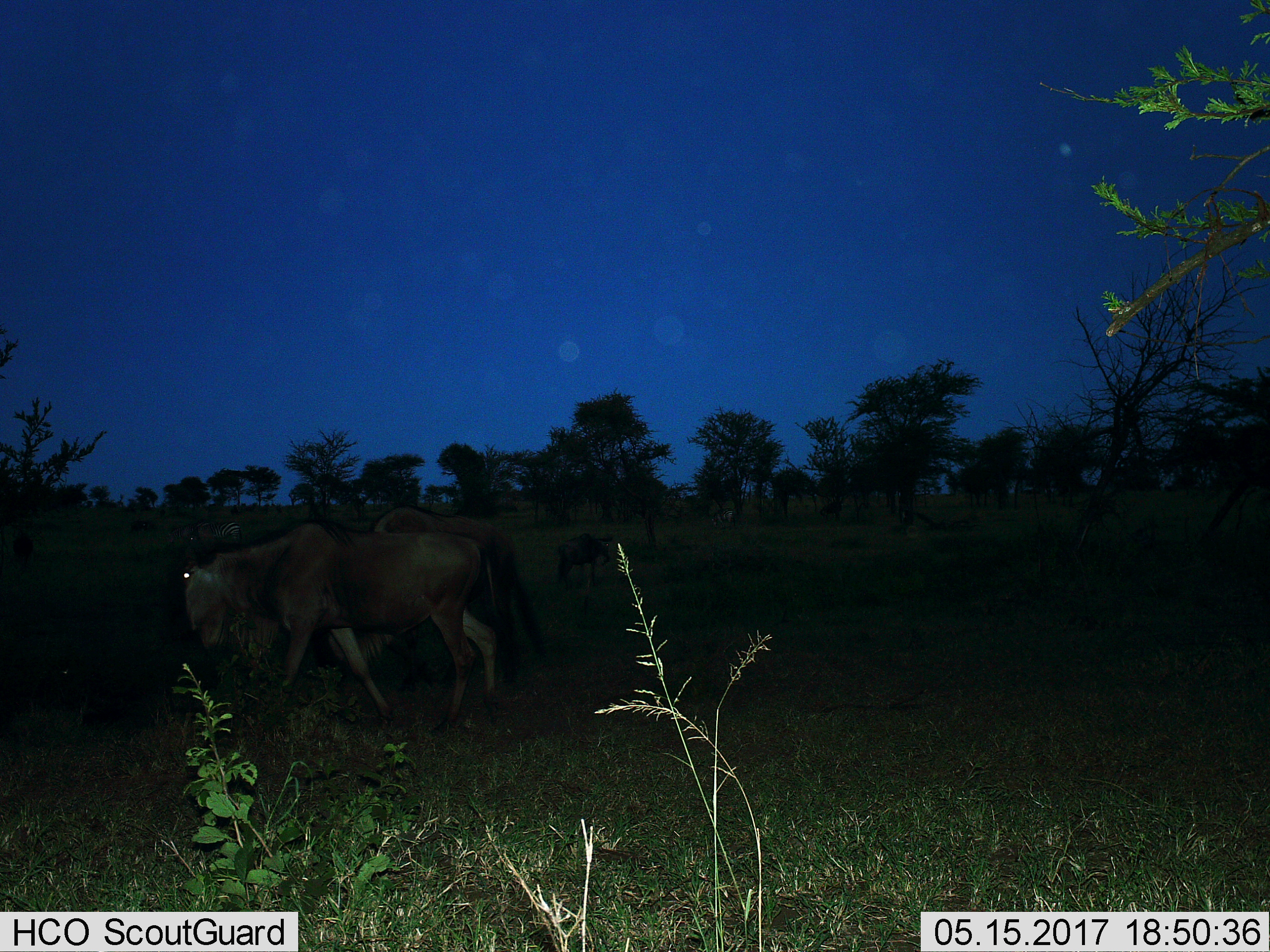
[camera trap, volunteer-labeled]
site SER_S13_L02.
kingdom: Animalia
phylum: Chordata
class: Mammalia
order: Artiodactyla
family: Bovidae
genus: Connochaetes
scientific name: Connochaetes taurinus taurinus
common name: blue wildebeest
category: wildebeestblue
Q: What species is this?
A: Wildebeestblue (blue wildebeest) (Connochaetes taurinus taurinus).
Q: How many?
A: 3.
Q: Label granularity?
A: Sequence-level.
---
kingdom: Animalia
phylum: Chordata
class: Mammalia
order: Perissodactyla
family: Equidae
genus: Equus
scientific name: Equus quagga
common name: plains zebra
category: zebraplains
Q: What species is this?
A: Zebraplains (plains zebra) (Equus quagga).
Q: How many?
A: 1.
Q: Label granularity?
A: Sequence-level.